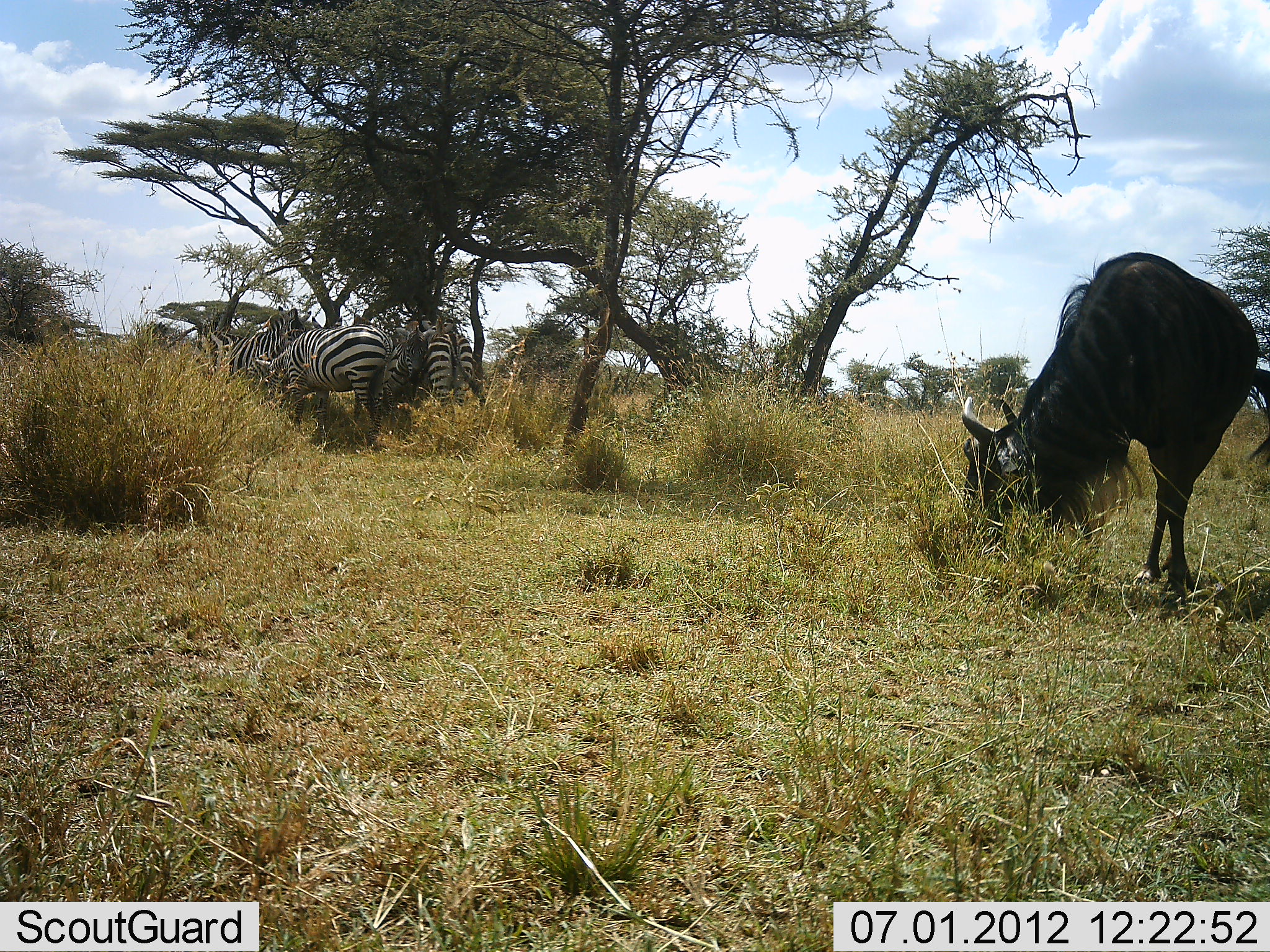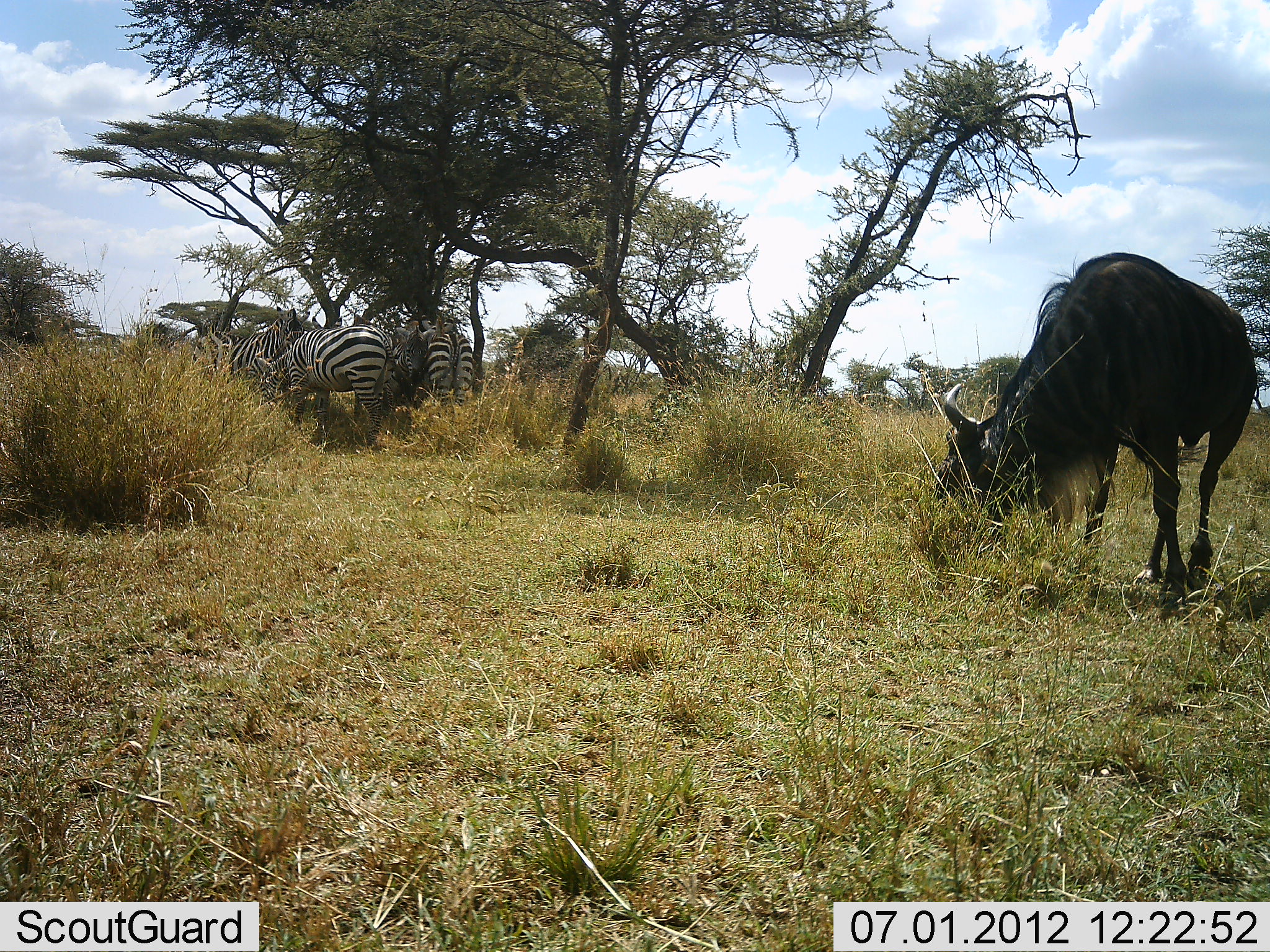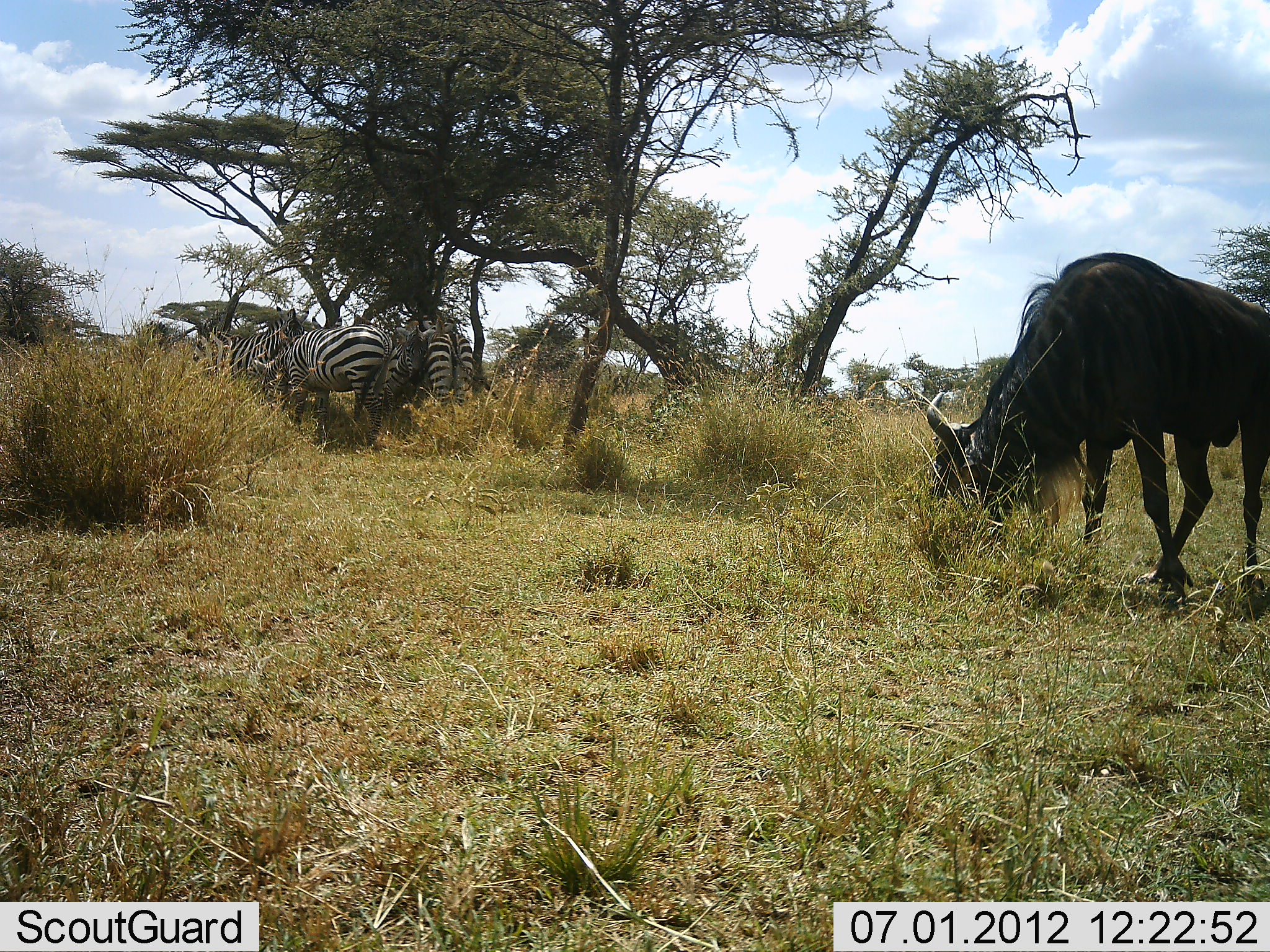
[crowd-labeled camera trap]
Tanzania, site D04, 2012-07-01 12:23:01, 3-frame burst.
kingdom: Animalia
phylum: Chordata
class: Mammalia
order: Artiodactyla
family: Bovidae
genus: Connochaetes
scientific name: Connochaetes taurinus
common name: blue wildebeest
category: wildebeest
Wildebeest (blue wildebeest) (Connochaetes taurinus), count 1. Behavior (volunteer vote fractions): standing 20%, resting 0%, moving 0%, interacting 0%. Young present (vote fraction): 0%. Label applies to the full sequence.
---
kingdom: Animalia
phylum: Chordata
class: Mammalia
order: Perissodactyla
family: Equidae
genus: Equus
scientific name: Equus quagga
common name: plains zebra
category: zebra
Zebra (plains zebra) (Equus quagga), count 4. Behavior (volunteer vote fractions): standing 64%, resting 9%, moving 0%, interacting 9%. Young present (vote fraction): 0%. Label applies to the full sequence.